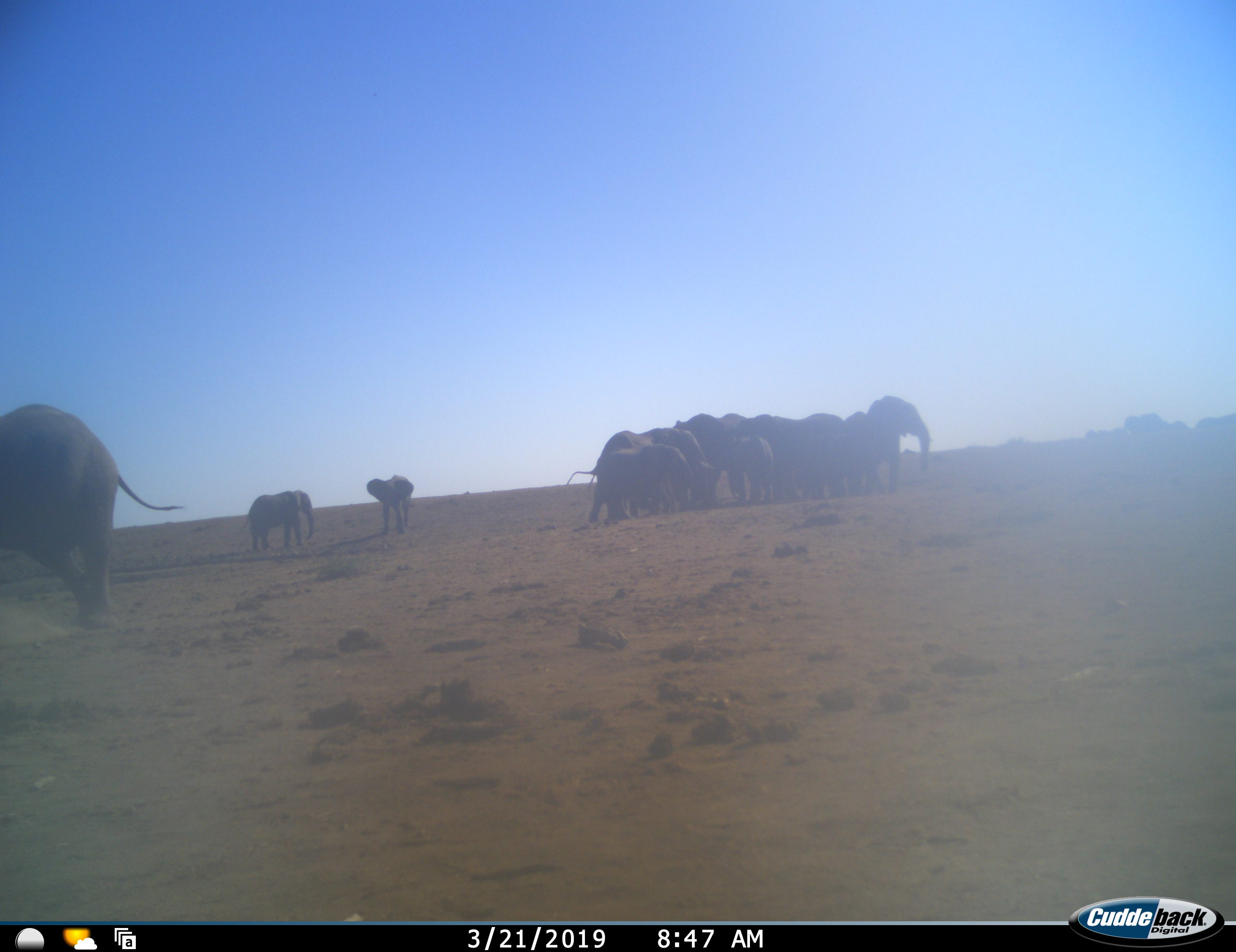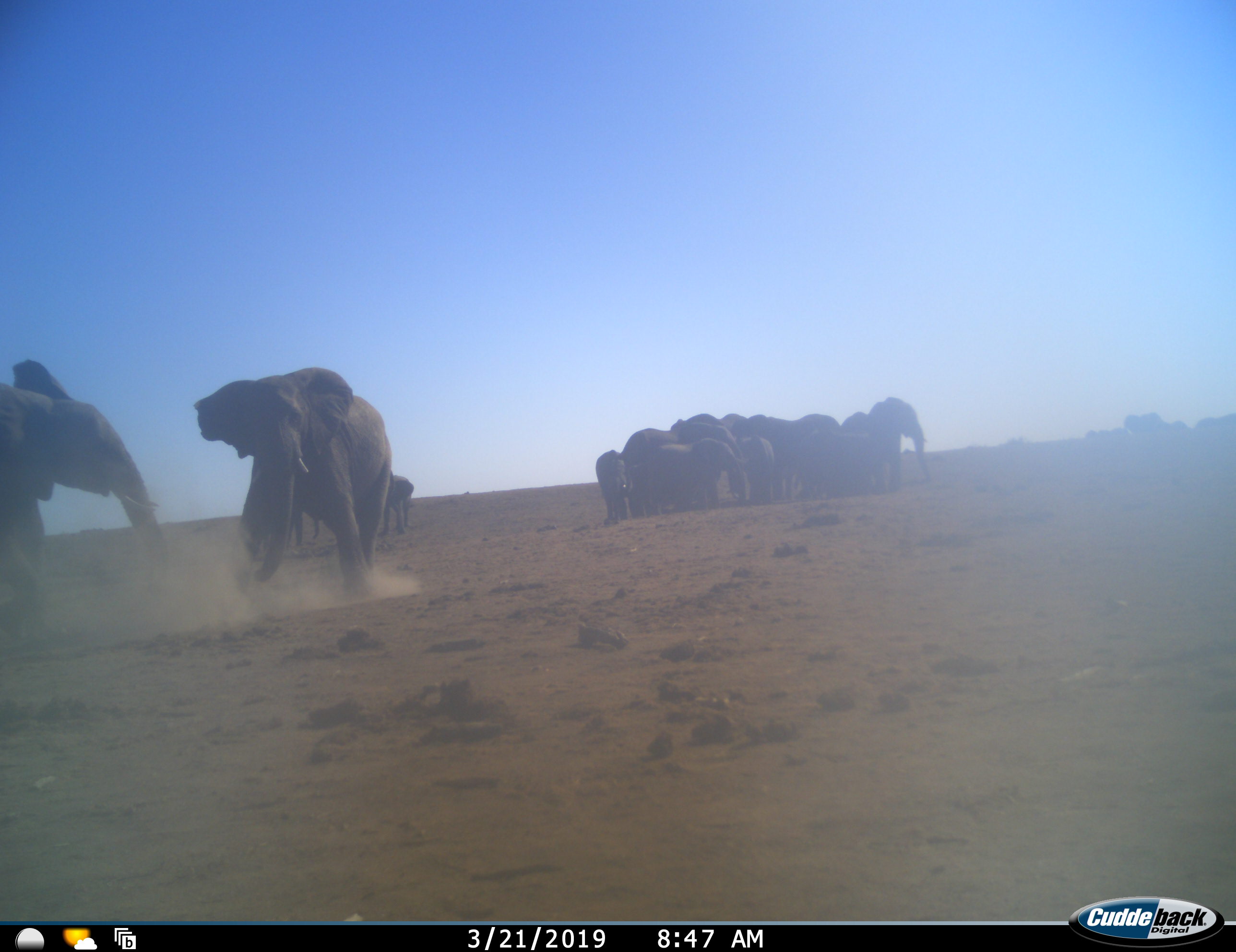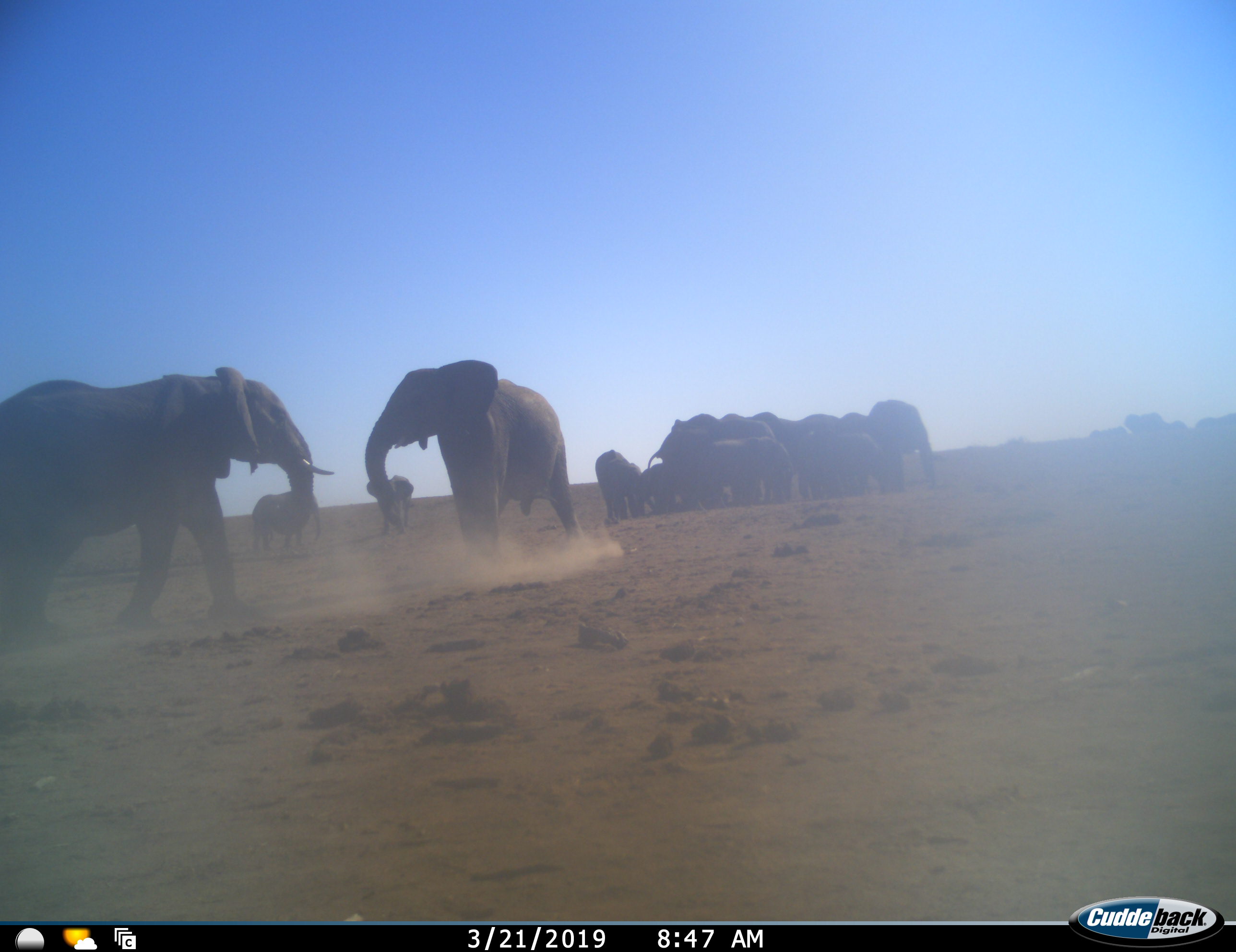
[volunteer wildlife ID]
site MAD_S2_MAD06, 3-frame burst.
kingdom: Animalia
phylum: Chordata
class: Mammalia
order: Proboscidea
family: Elephantidae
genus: Loxodonta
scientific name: Loxodonta africana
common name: african bush elephant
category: elephant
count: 11-50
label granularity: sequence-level